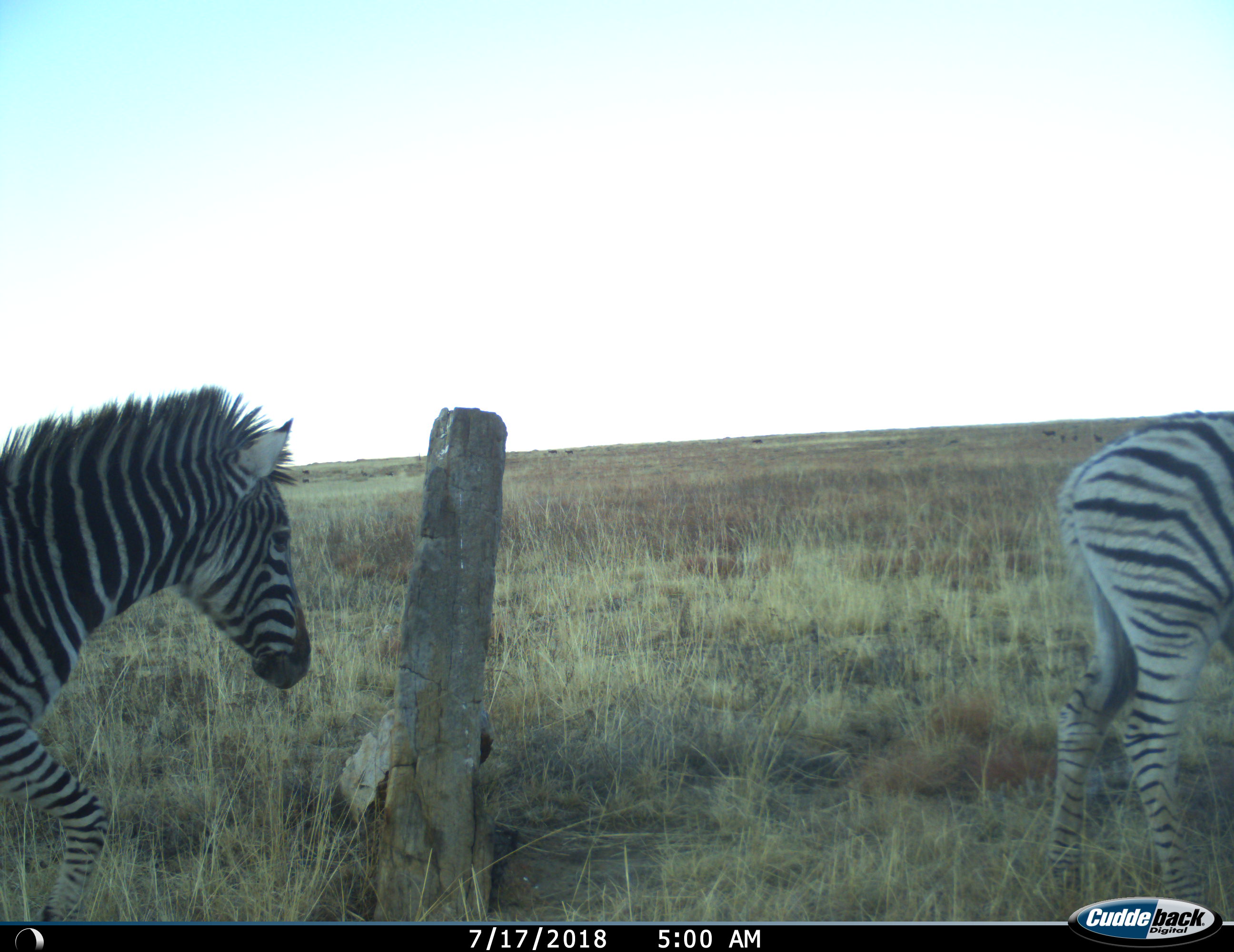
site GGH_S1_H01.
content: unidentified animal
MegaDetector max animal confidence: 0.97